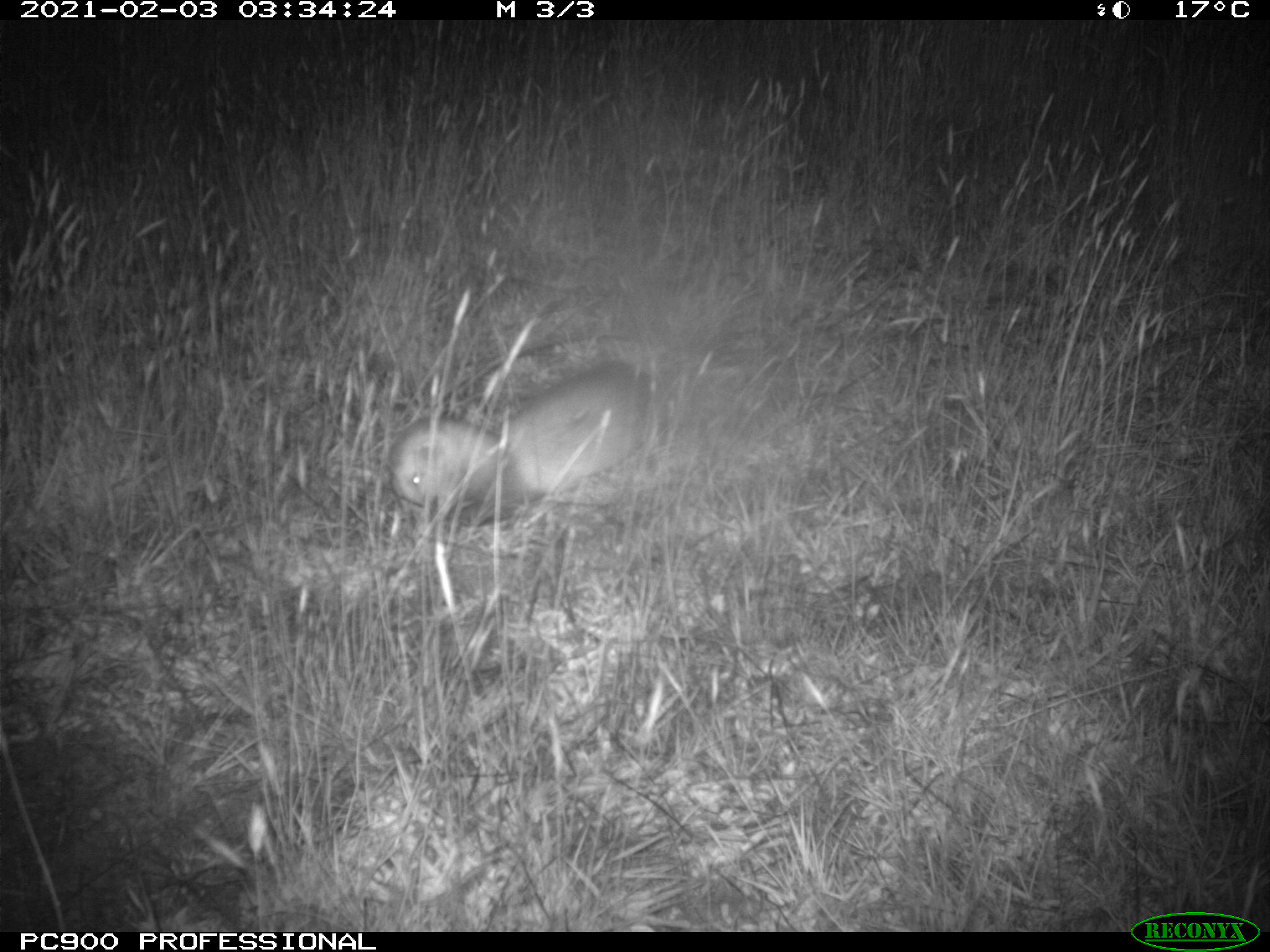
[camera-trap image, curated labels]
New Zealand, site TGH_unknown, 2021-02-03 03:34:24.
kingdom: Animalia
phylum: Chordata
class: Mammalia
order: Carnivora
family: Mustelidae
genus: Mustela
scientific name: Mustela furo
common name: ferret